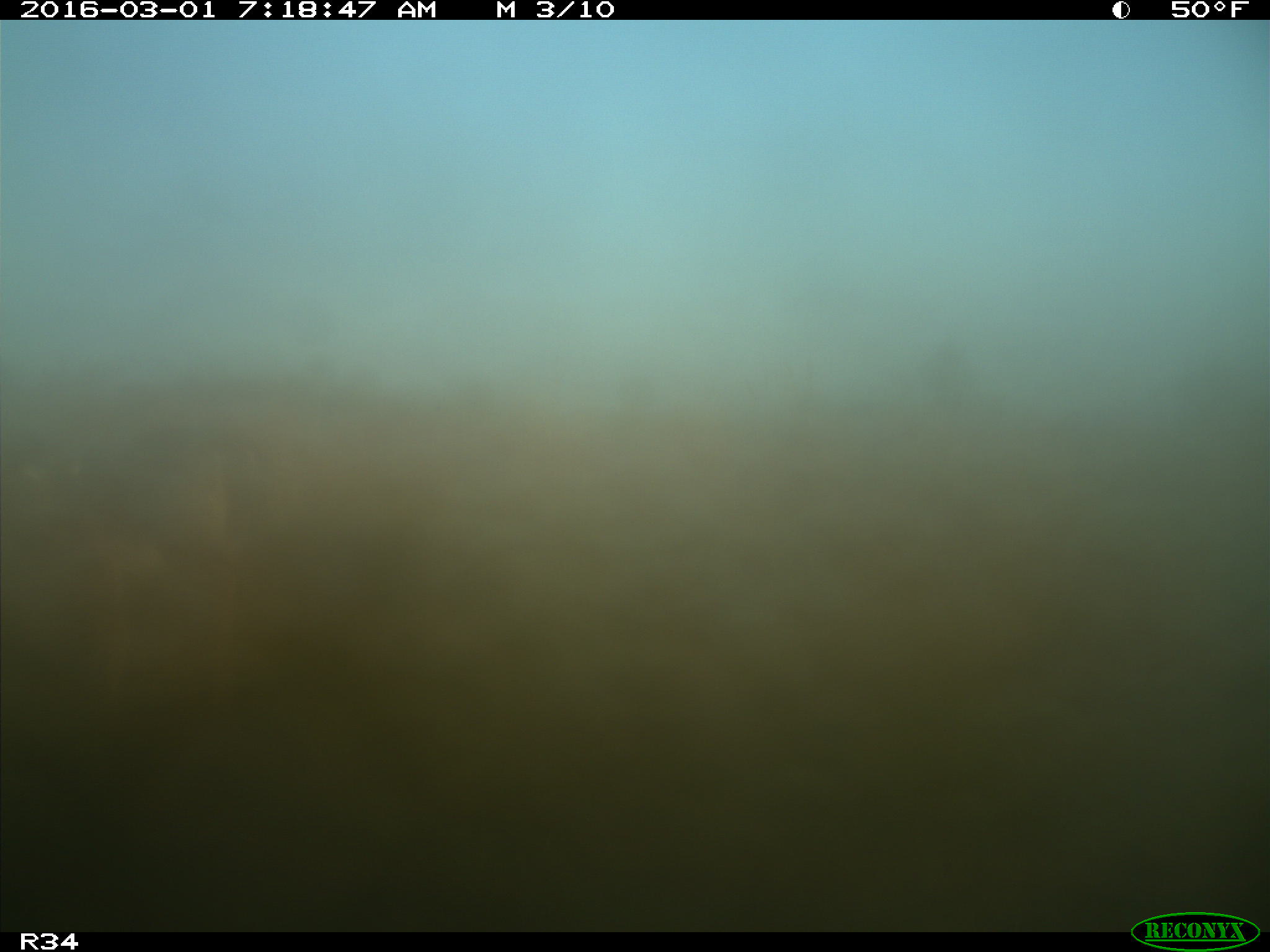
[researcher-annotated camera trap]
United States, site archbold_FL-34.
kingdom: Animalia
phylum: Chordata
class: Mammalia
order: Artiodactyla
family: Cervidae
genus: Odocoileus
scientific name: Odocoileus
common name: deer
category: unidentified deer